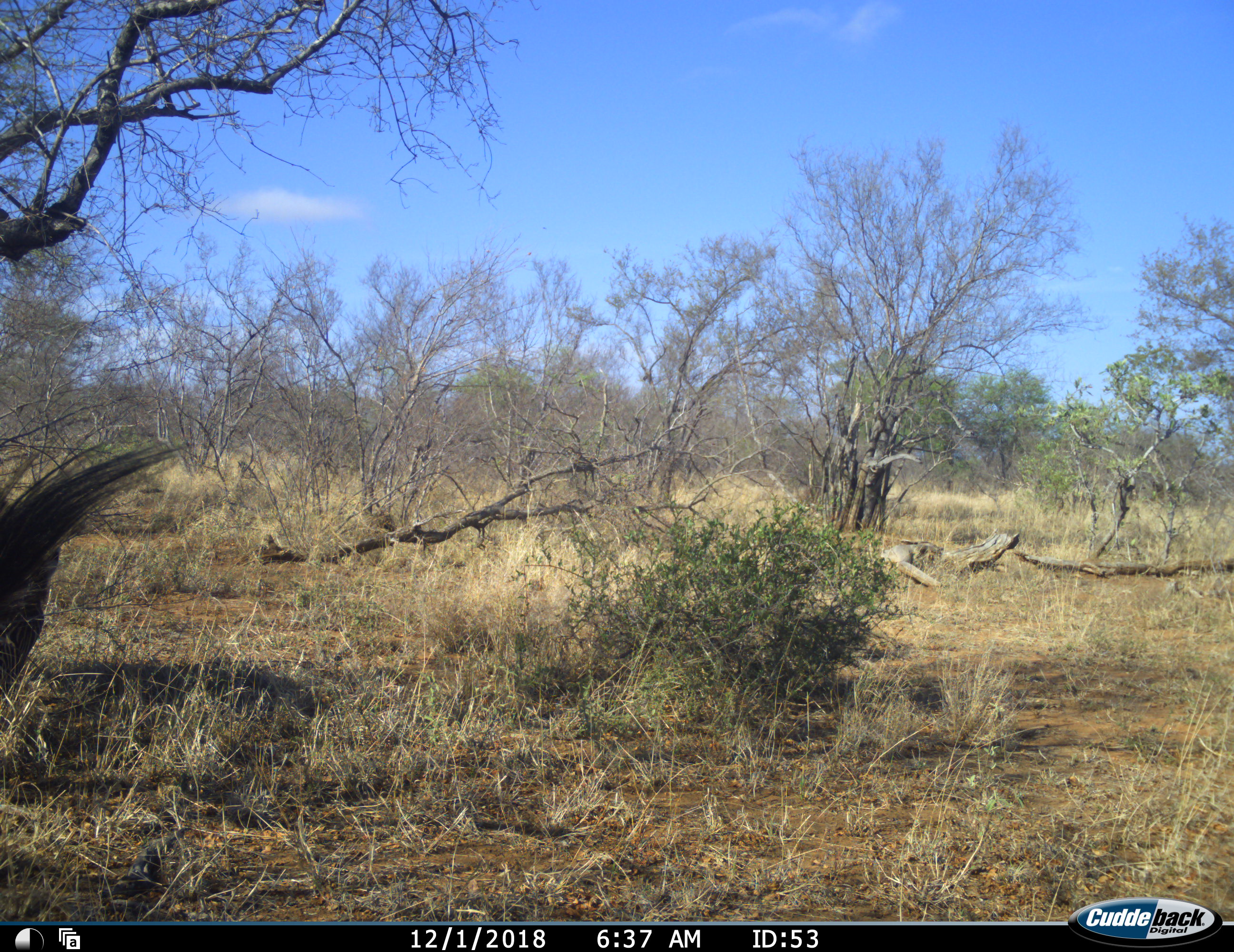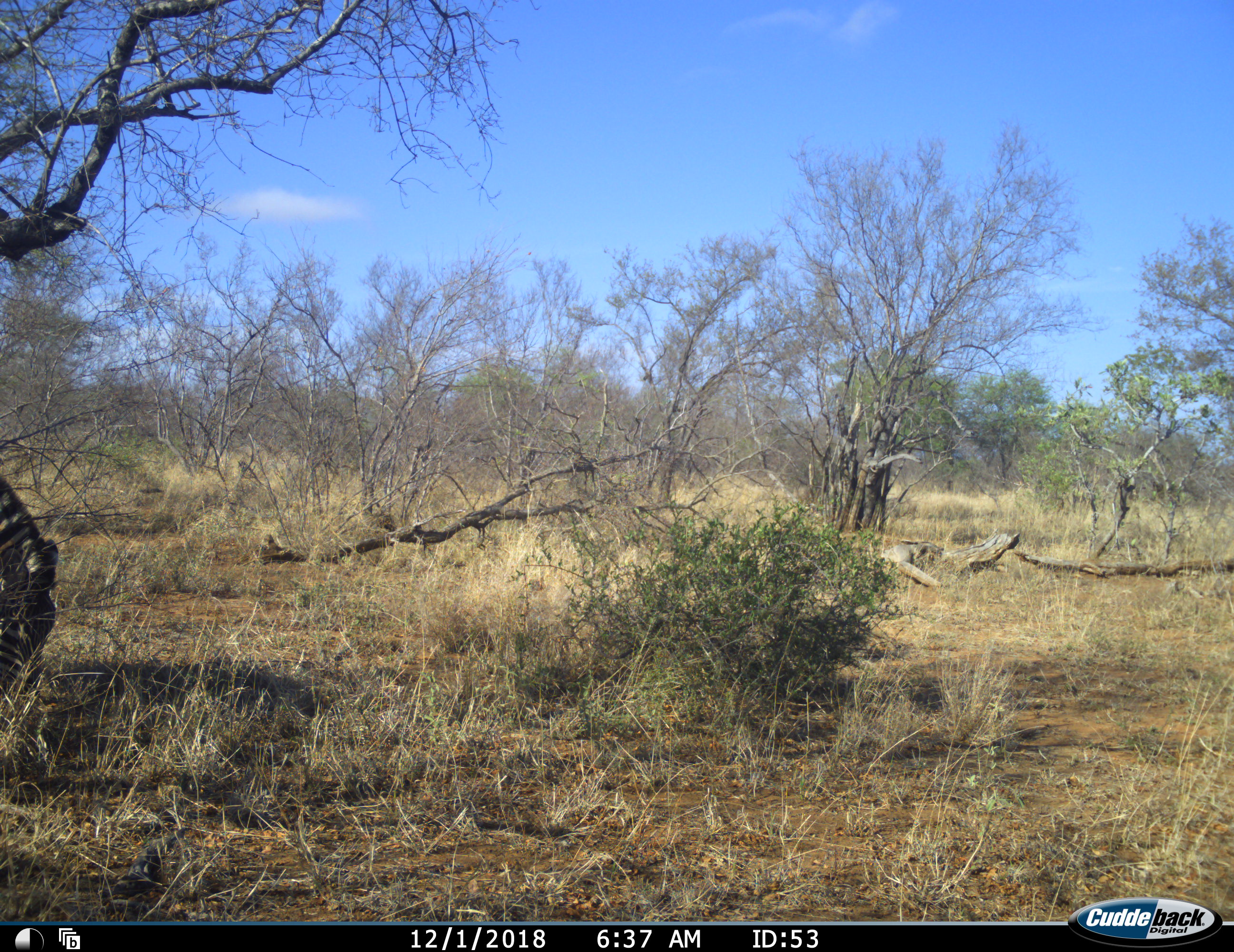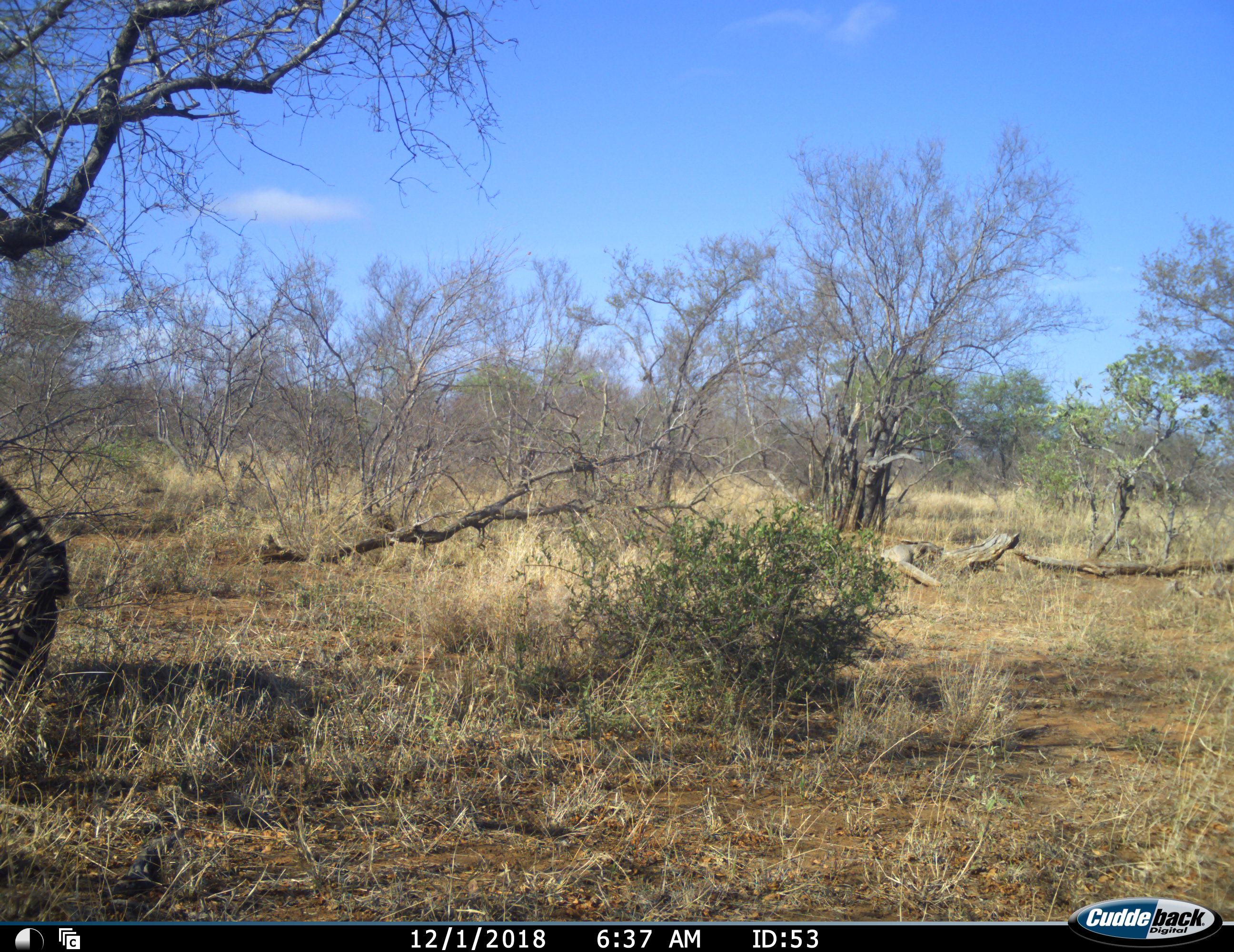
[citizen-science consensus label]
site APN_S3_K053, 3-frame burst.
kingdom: Animalia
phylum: Chordata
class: Mammalia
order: Perissodactyla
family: Equidae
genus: Equus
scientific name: Equus quagga burchellii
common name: burchell's zebra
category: zebraburchells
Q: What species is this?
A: Zebraburchells (burchell's zebra) (Equus quagga burchellii).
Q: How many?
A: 1.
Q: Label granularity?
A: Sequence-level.